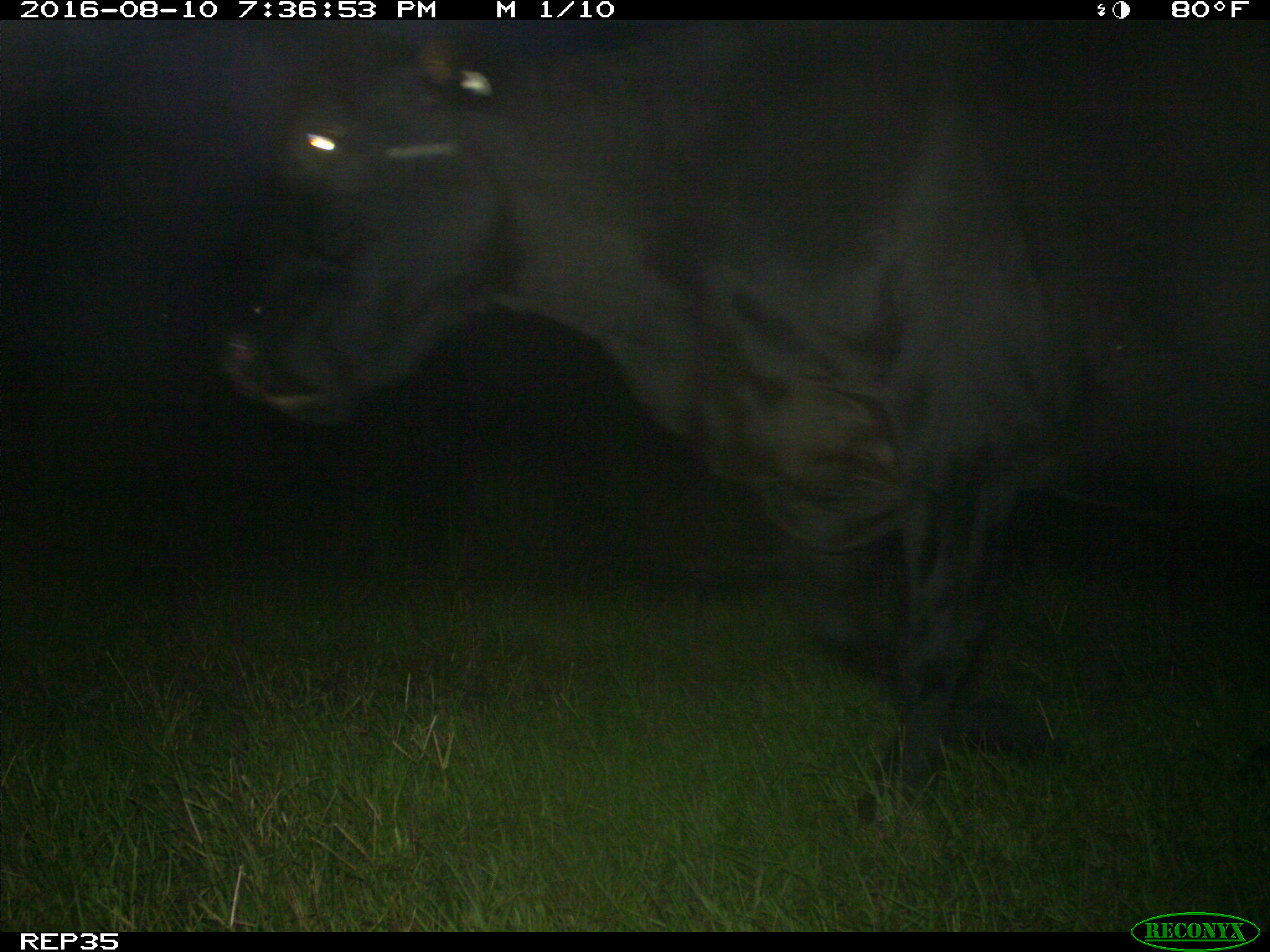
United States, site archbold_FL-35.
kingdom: Animalia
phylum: Chordata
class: Mammalia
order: Artiodactyla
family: Bovidae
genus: Bos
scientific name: Bos taurus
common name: domestic cow